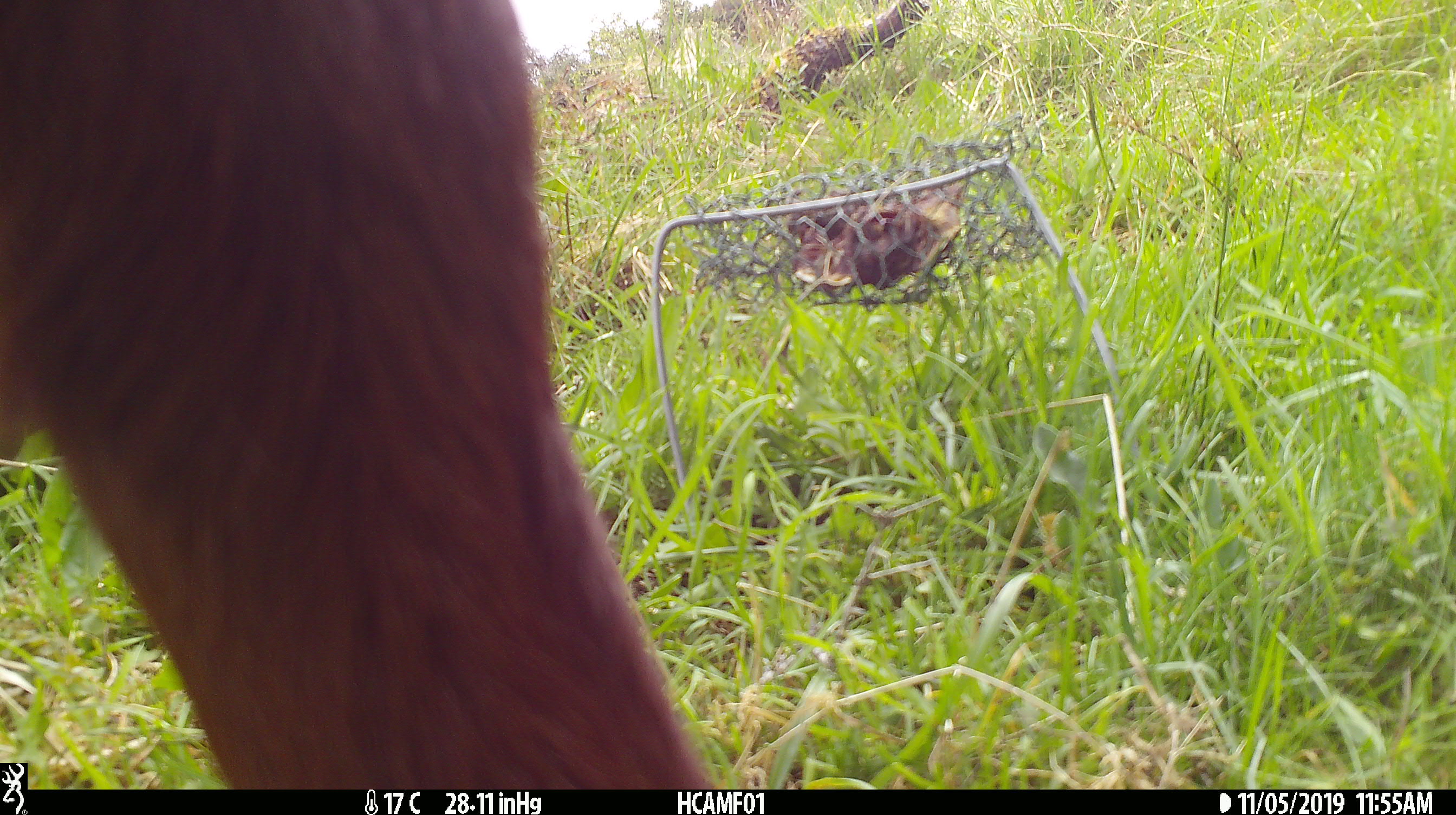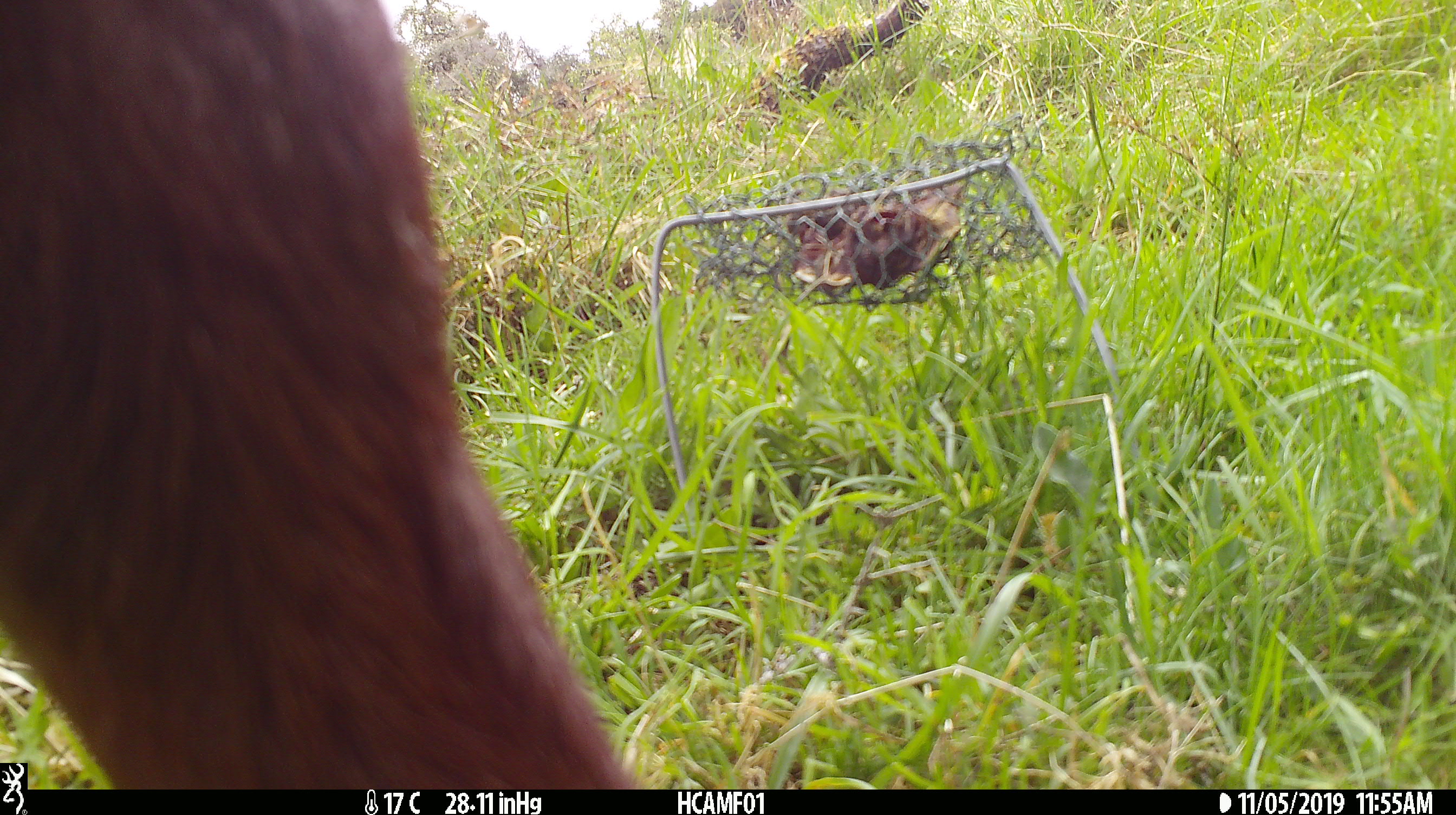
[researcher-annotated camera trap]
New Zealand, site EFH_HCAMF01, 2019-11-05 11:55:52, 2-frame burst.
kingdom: Animalia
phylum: Chordata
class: Mammalia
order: Artiodactyla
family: Bovidae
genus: Bos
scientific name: Bos taurus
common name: domestic cow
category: cow